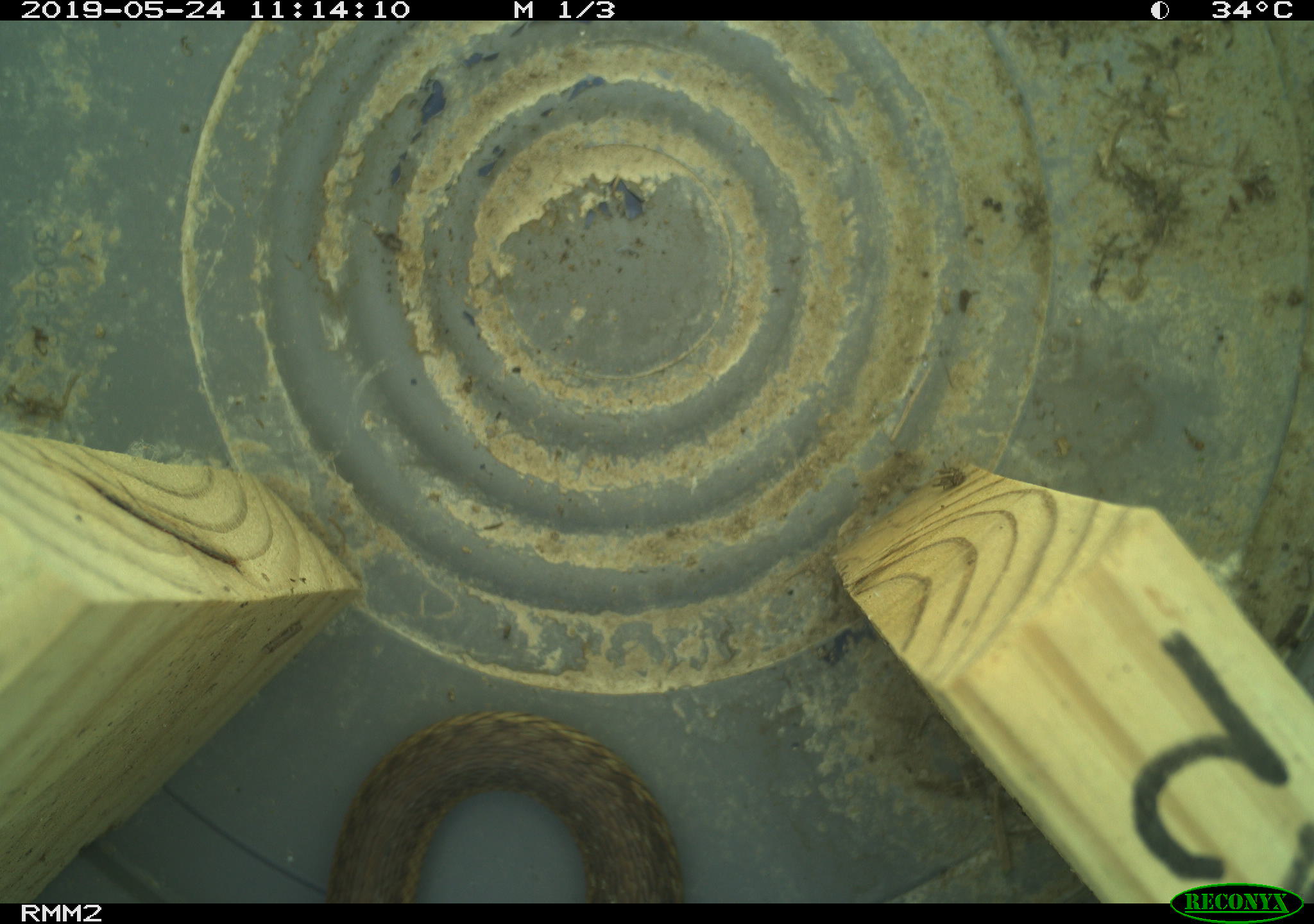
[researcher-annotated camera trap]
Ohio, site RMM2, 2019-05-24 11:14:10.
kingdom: Animalia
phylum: Chordata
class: Reptilia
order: Squamata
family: Colubridae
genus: Thamnophis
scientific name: Thamnophis sirtalis sirtalis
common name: eastern gartersnake